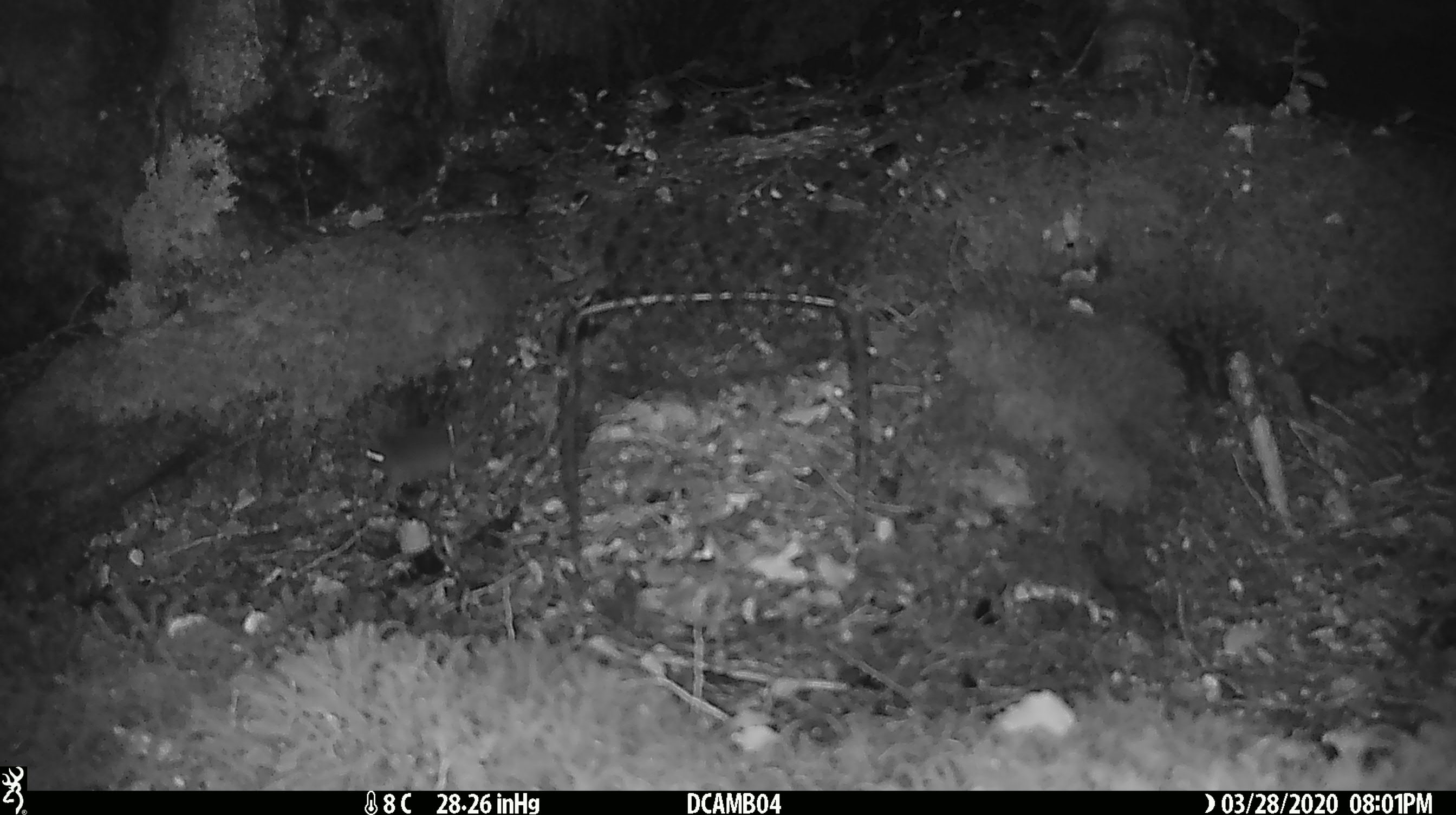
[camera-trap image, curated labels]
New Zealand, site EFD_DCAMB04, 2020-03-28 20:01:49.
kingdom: Animalia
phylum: Chordata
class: Mammalia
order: Rodentia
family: Muridae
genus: Mus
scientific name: Mus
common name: mouse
Mouse (Mus).